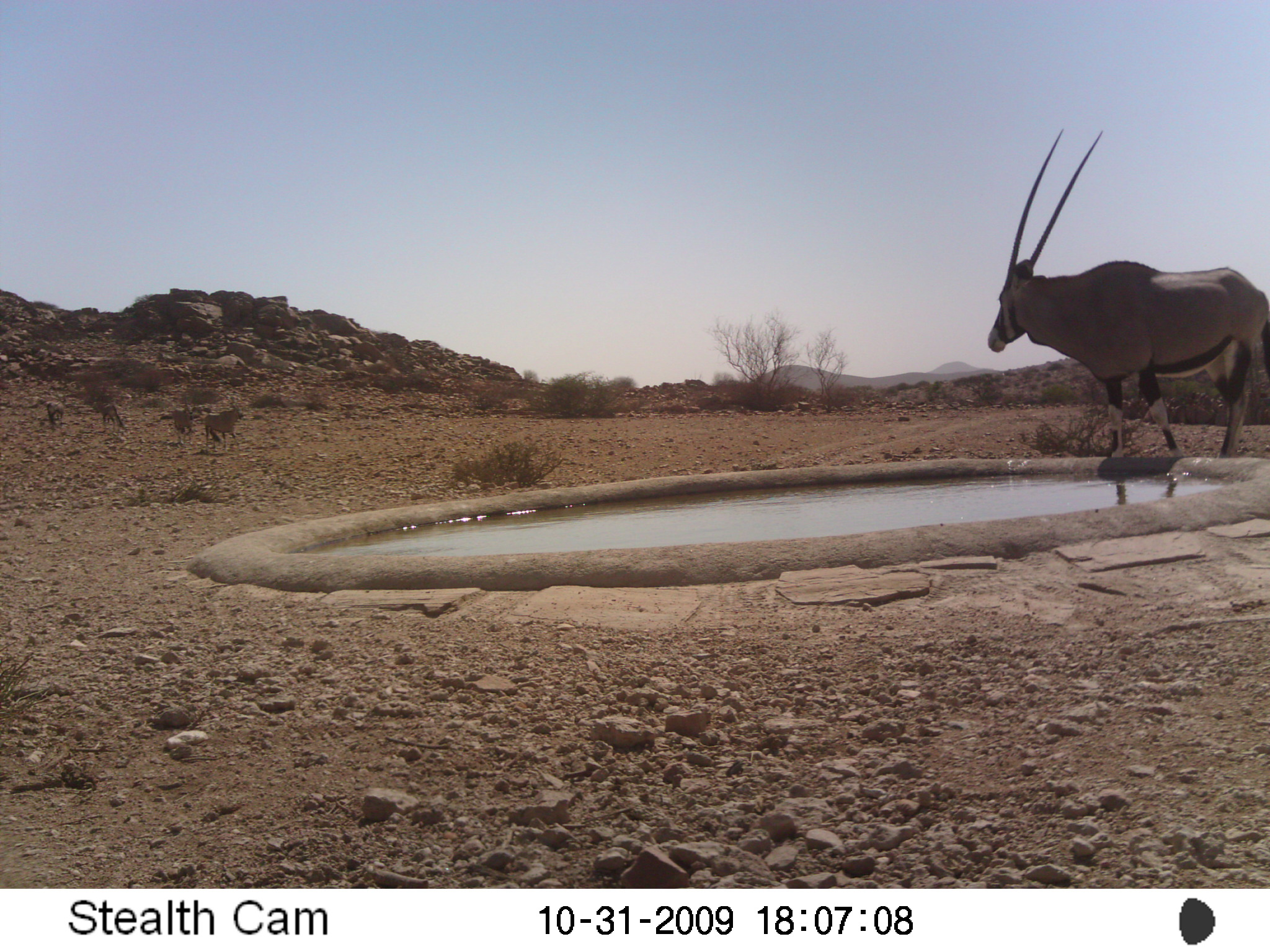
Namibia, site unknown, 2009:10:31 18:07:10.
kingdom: Animalia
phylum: Chordata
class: Mammalia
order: Artiodactyla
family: Bovidae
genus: Oryx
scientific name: Oryx gazella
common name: gemsbok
Oryx gazella (gemsbok).